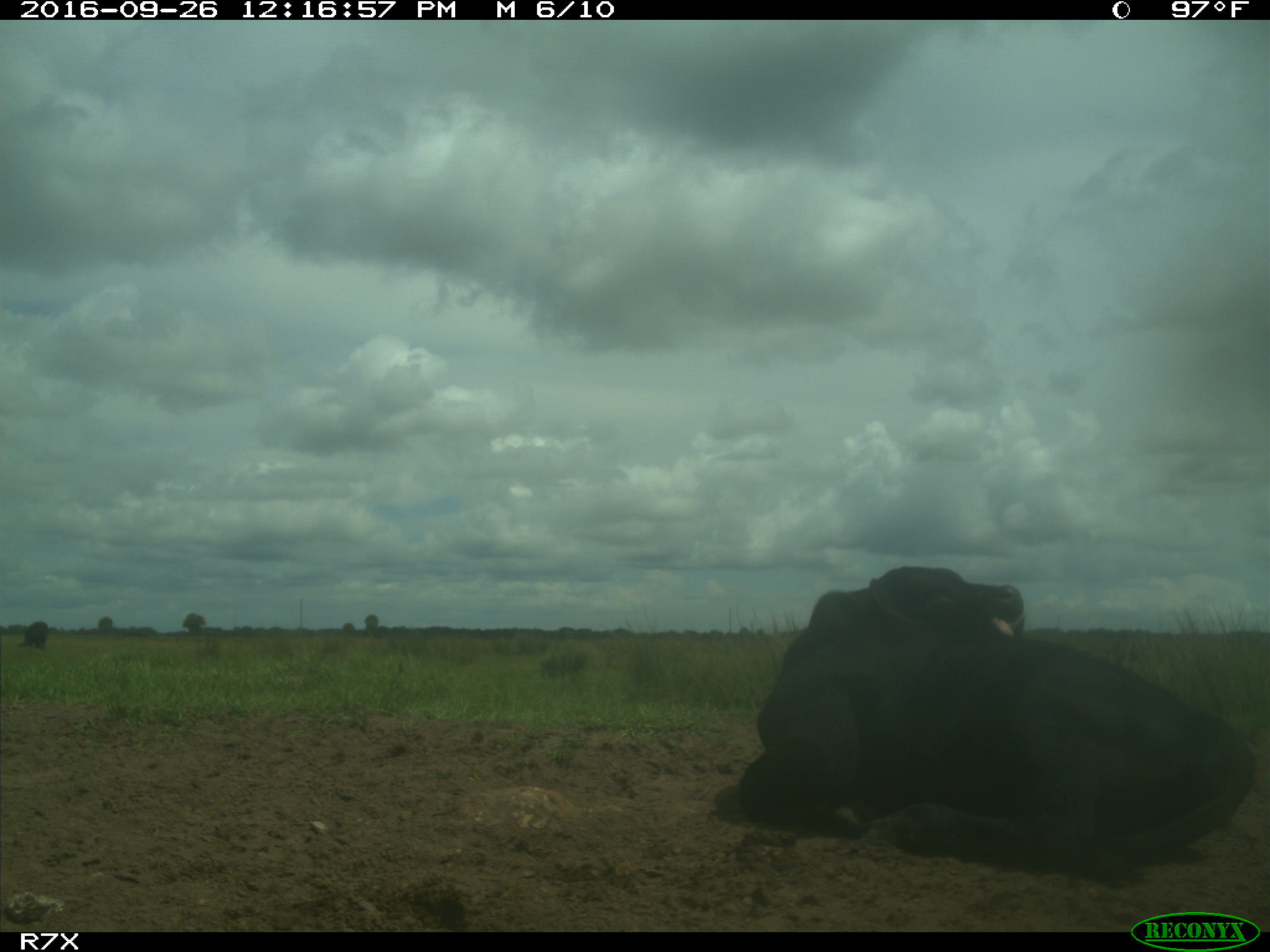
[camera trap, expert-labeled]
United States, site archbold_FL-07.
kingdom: Animalia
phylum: Chordata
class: Mammalia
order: Artiodactyla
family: Bovidae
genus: Bos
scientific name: Bos taurus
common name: domestic cow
Bos taurus (domestic cow).